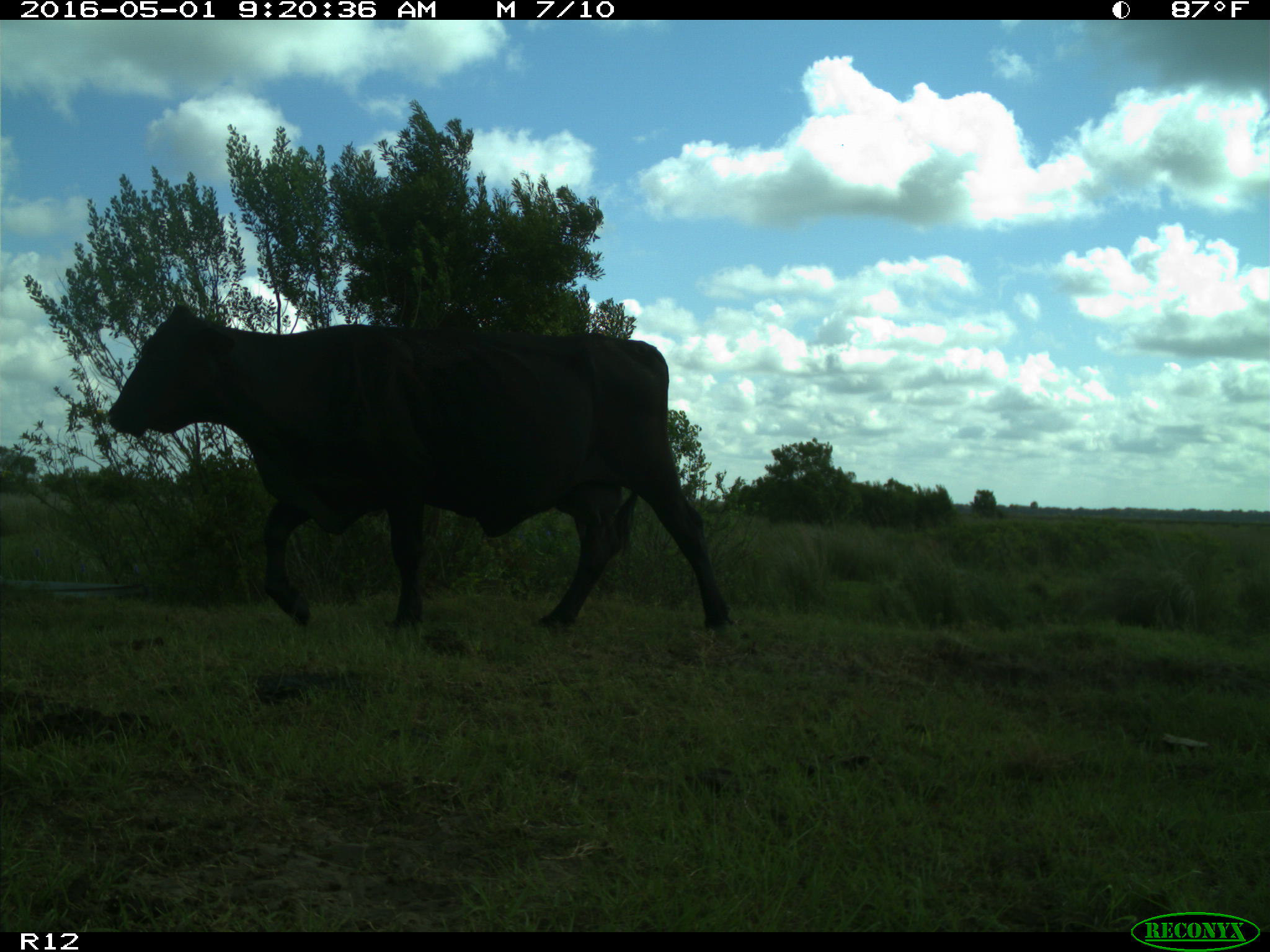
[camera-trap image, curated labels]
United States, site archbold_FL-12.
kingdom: Animalia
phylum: Chordata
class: Mammalia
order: Artiodactyla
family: Bovidae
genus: Bos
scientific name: Bos taurus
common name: domestic cow